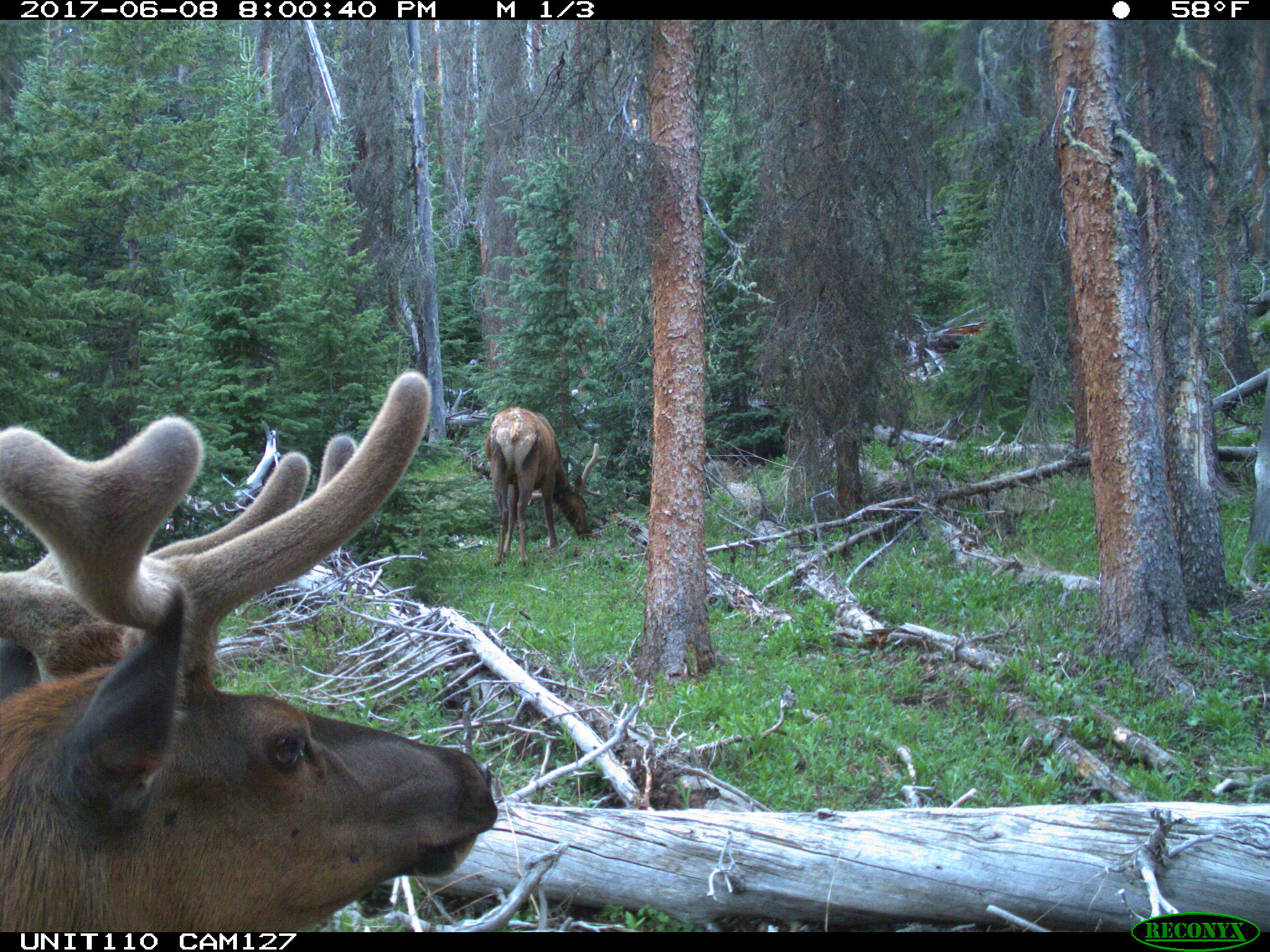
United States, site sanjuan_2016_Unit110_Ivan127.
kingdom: Animalia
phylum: Chordata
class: Mammalia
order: Artiodactyla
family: Cervidae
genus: Cervus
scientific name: Cervus elaphus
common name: red deer